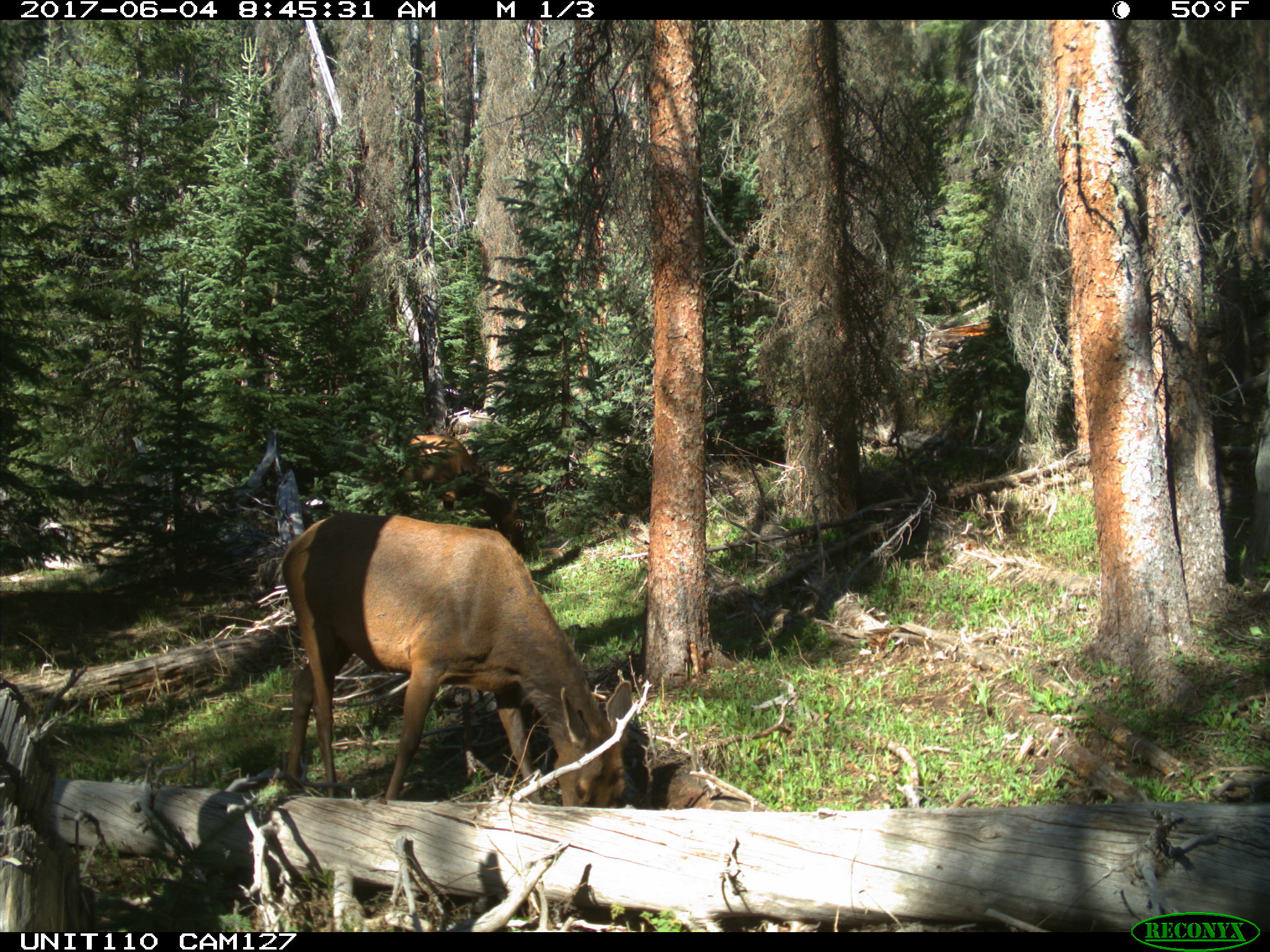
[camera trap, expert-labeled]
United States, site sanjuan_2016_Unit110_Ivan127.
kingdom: Animalia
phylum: Chordata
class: Mammalia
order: Artiodactyla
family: Cervidae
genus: Cervus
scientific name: Cervus elaphus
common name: red deer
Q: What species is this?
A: Cervus elaphus (red deer).